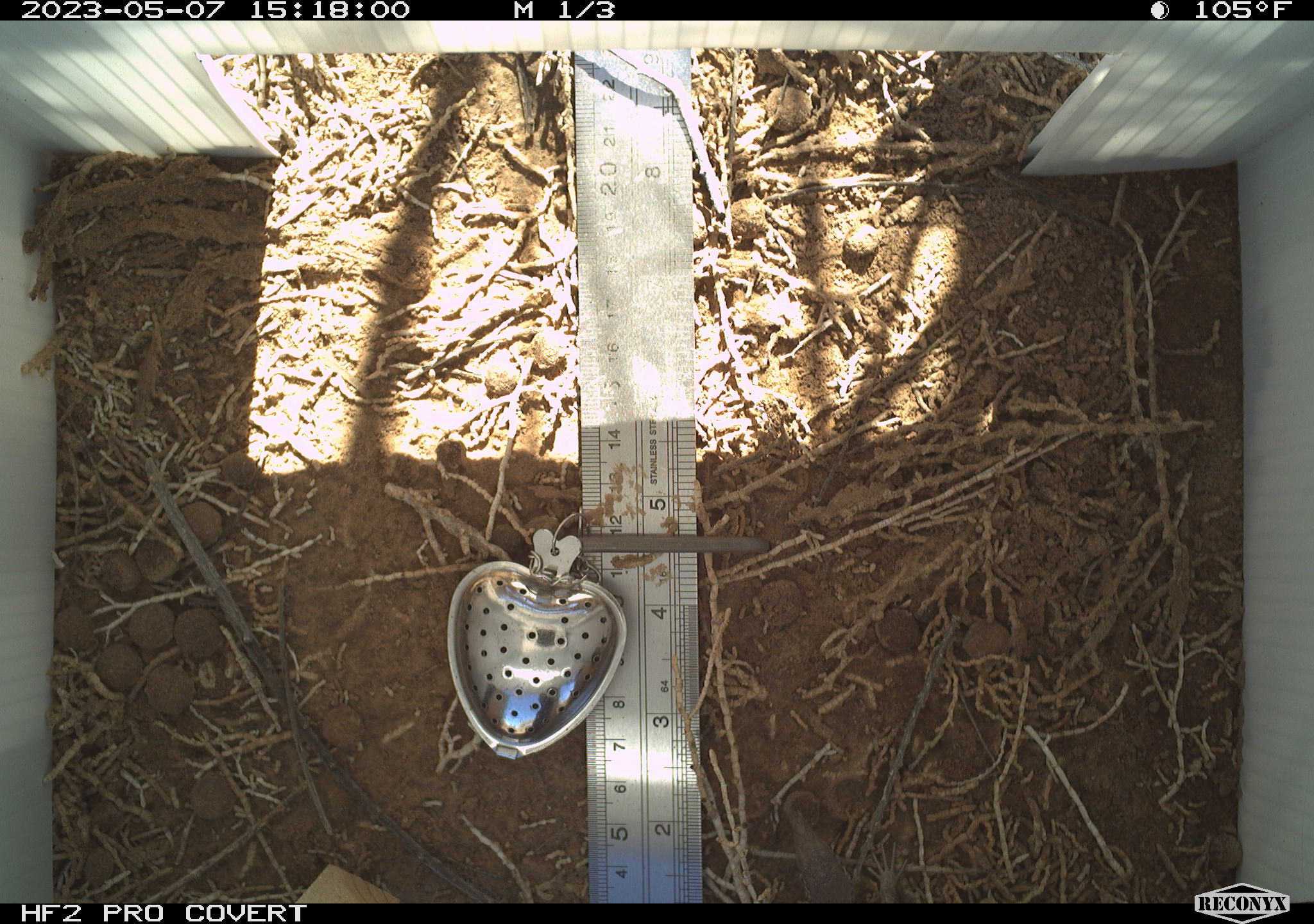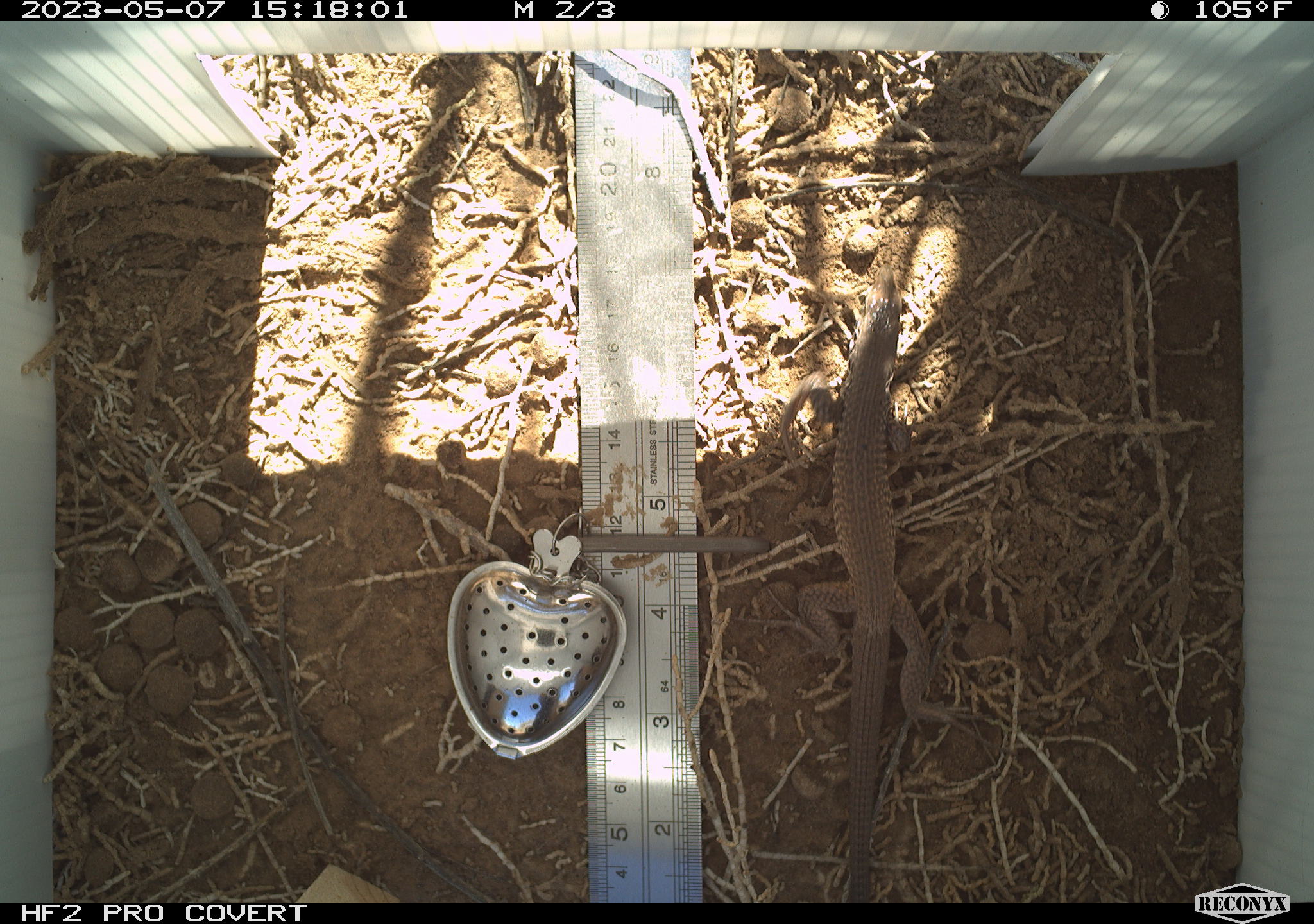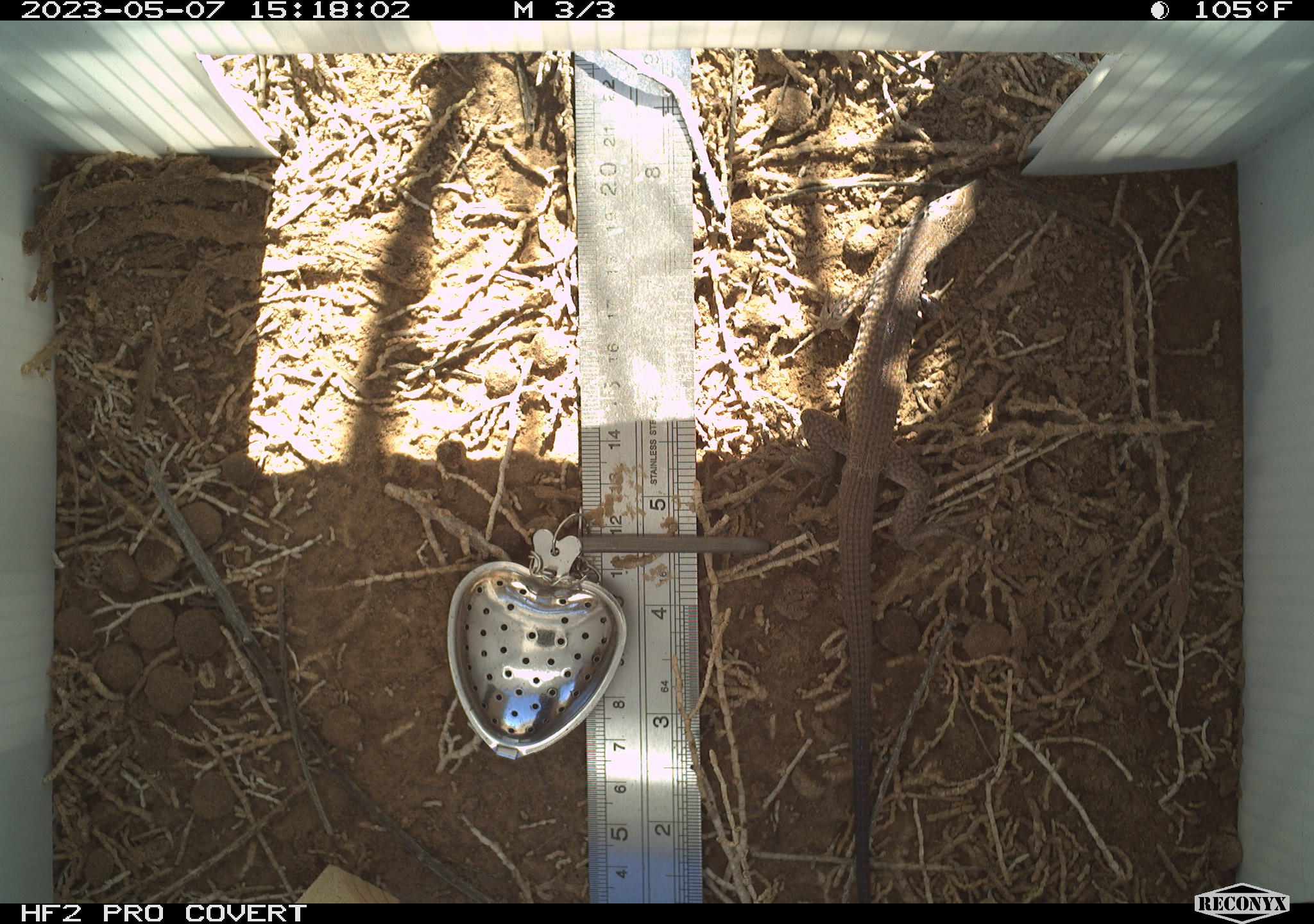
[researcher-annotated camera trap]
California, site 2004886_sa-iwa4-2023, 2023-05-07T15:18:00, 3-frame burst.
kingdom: Animalia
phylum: Chordata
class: Reptilia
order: Squamata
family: Teiidae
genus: Aspidoscelis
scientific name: Aspidoscelis tigris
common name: western whiptail